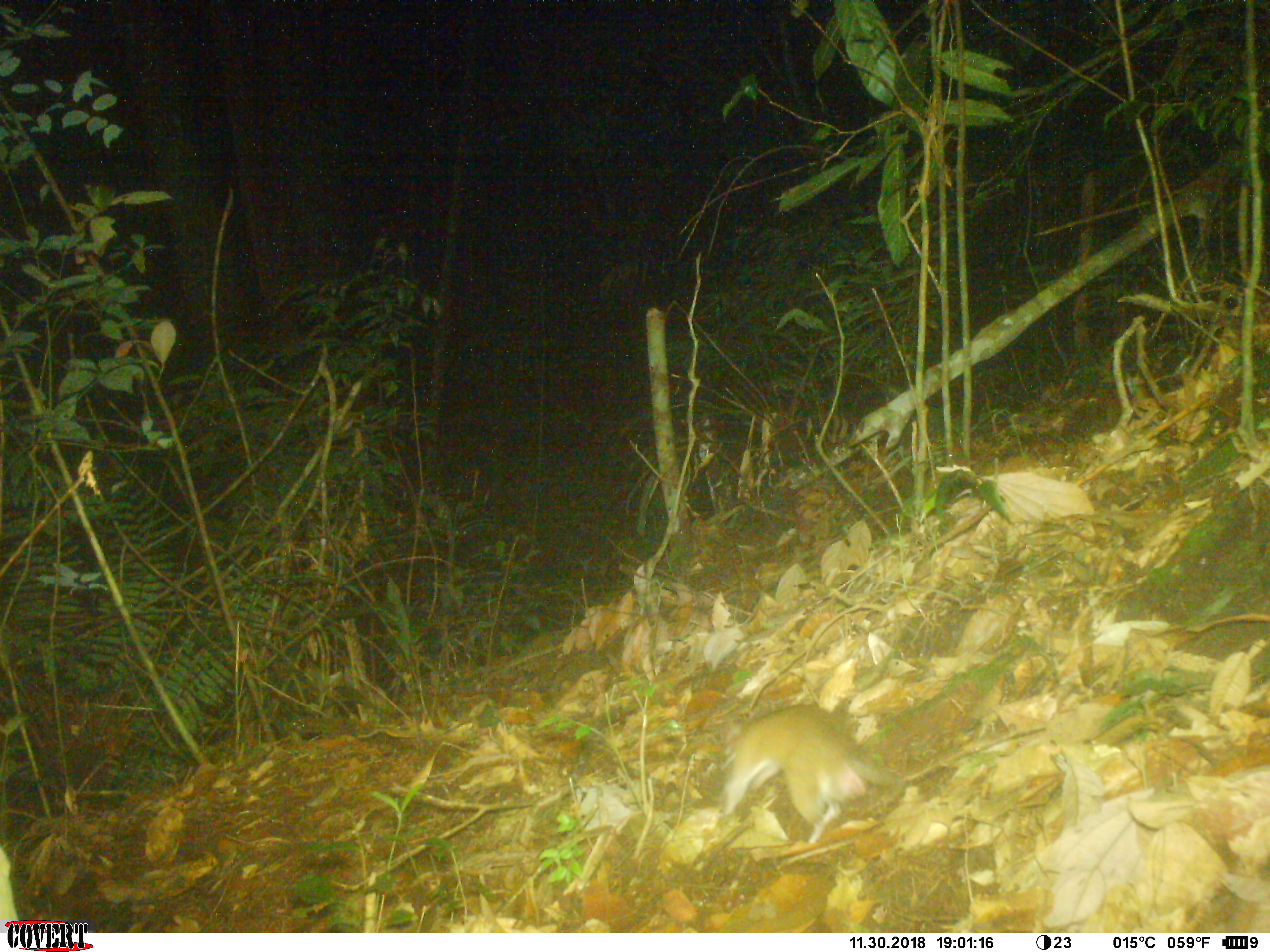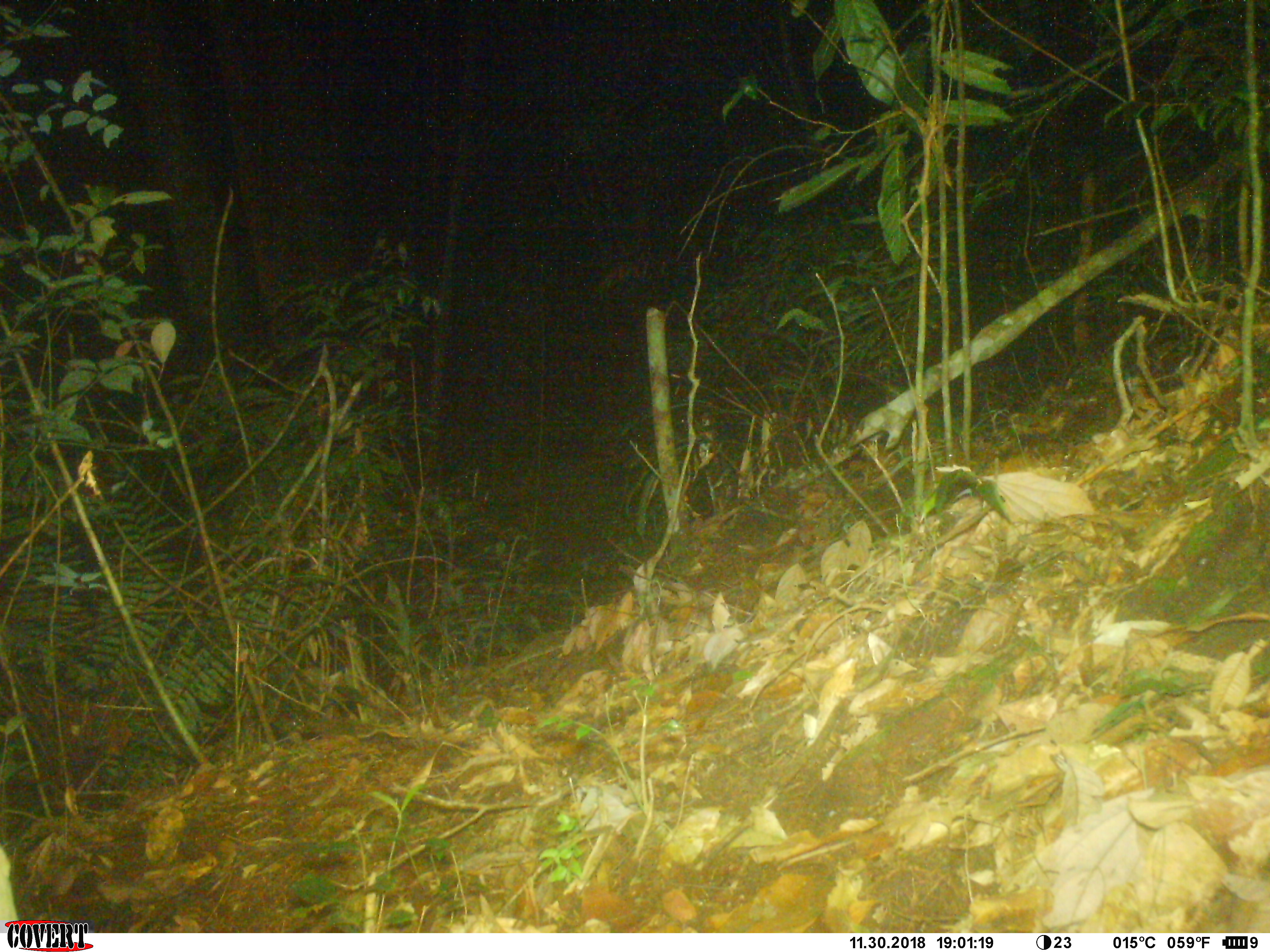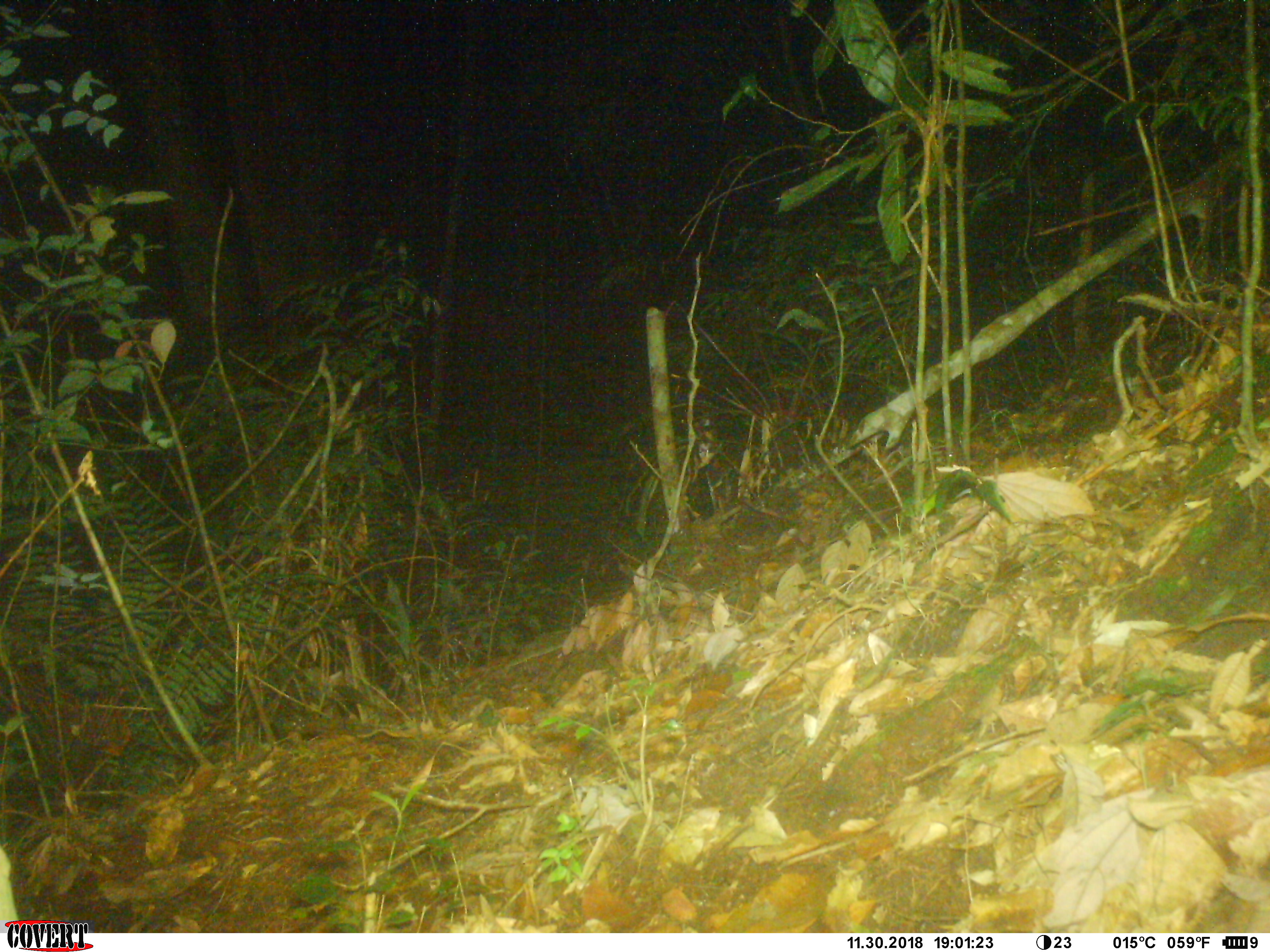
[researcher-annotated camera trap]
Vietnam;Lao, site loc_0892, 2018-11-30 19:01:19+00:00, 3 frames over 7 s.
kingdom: Animalia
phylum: Chordata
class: Mammalia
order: Rodentia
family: Muridae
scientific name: Muridae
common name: old-world mice and rats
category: unidentified murid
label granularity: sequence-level